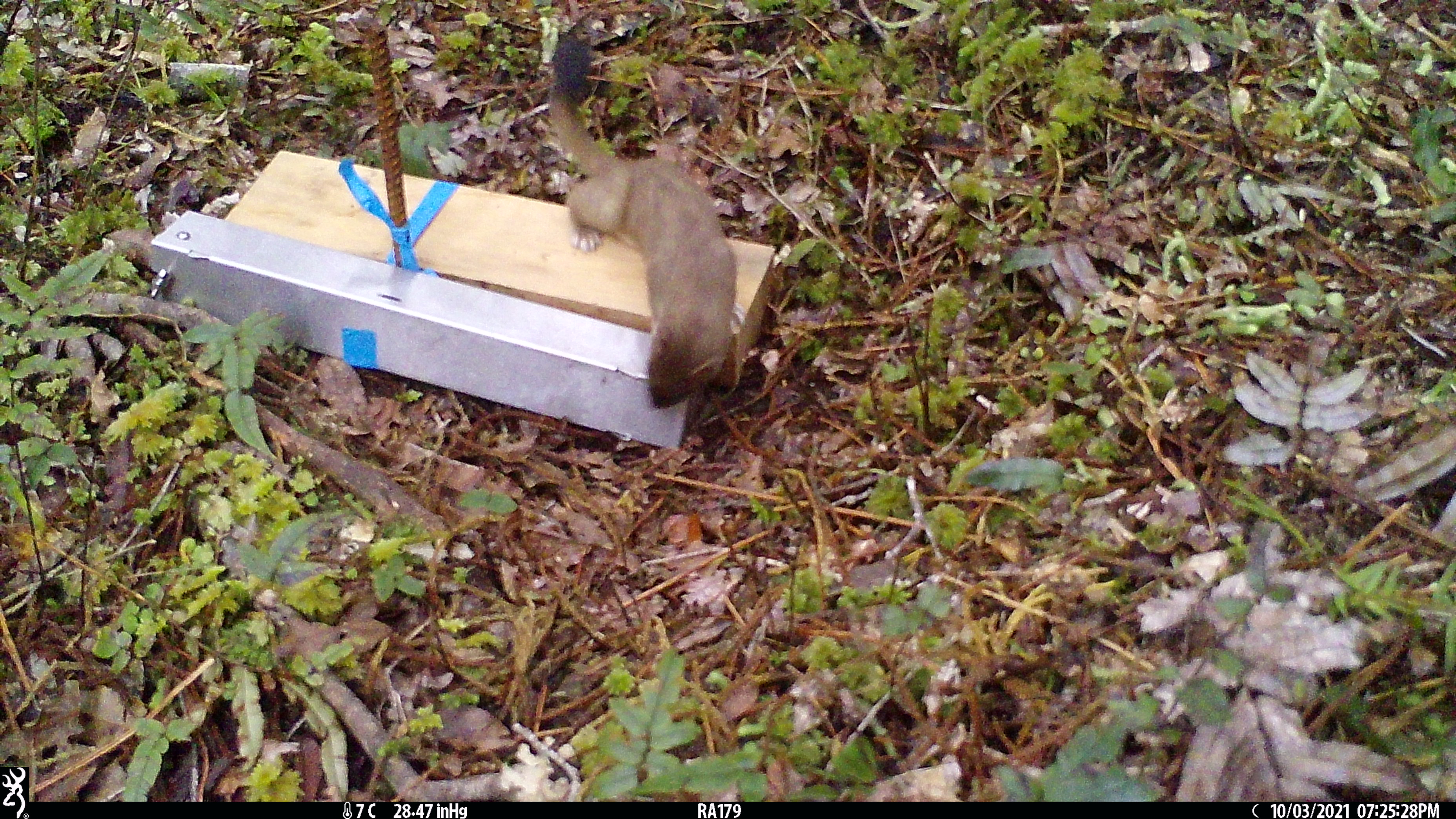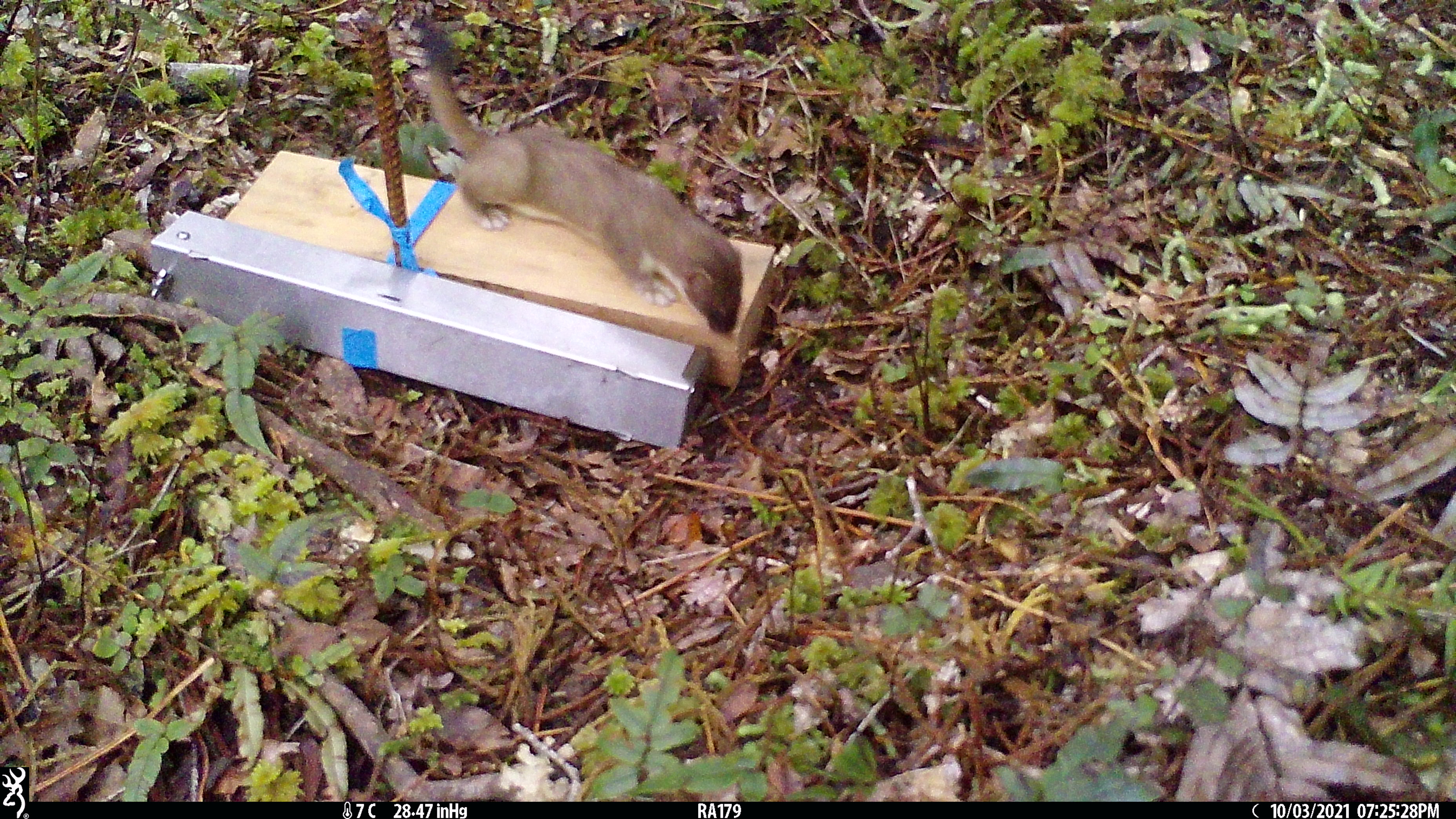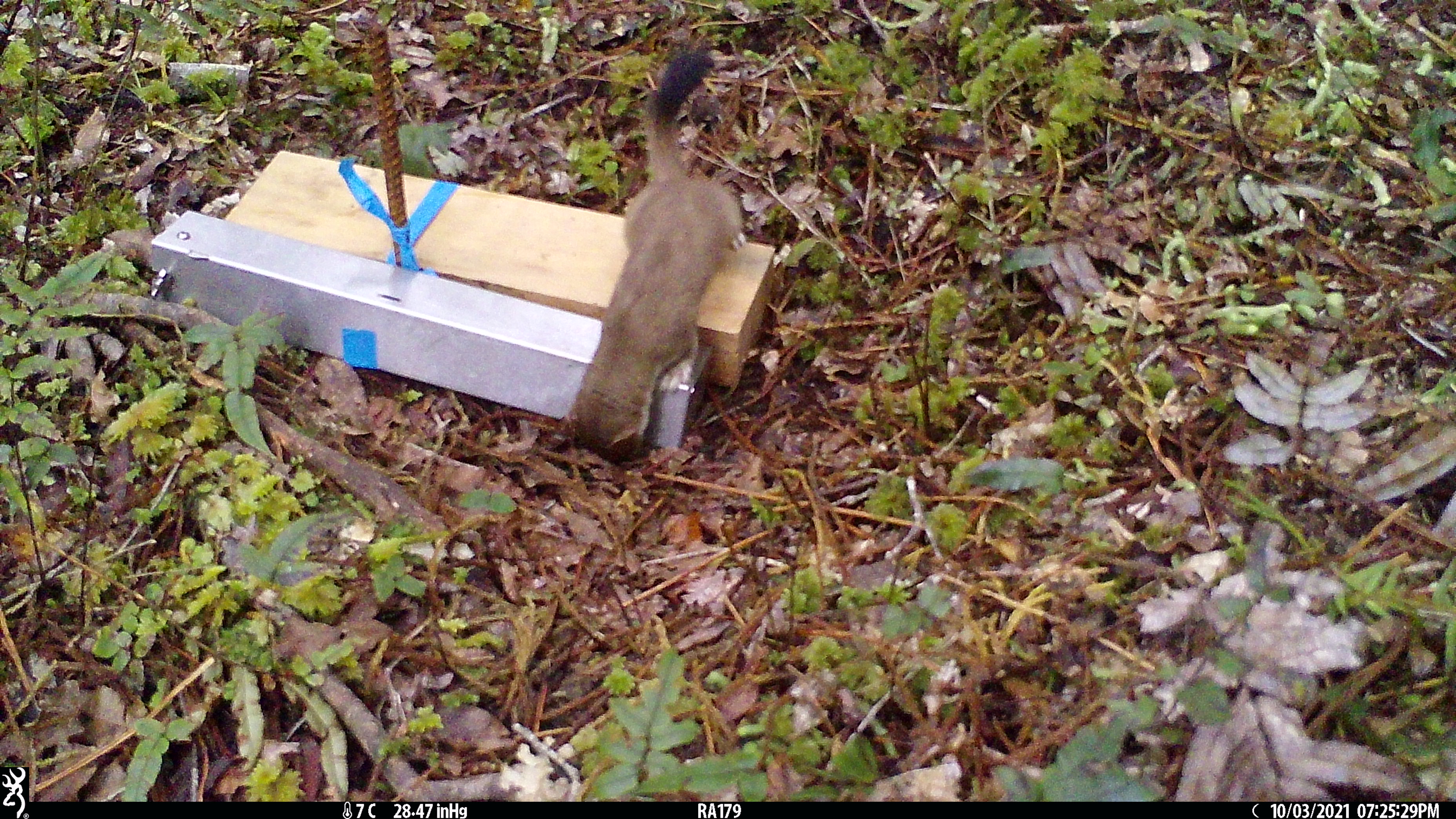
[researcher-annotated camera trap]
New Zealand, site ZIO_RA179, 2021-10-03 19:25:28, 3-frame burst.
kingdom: Animalia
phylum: Chordata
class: Mammalia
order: Carnivora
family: Mustelidae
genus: Mustela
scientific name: Mustela erminea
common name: stoat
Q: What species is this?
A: Stoat (Mustela erminea).